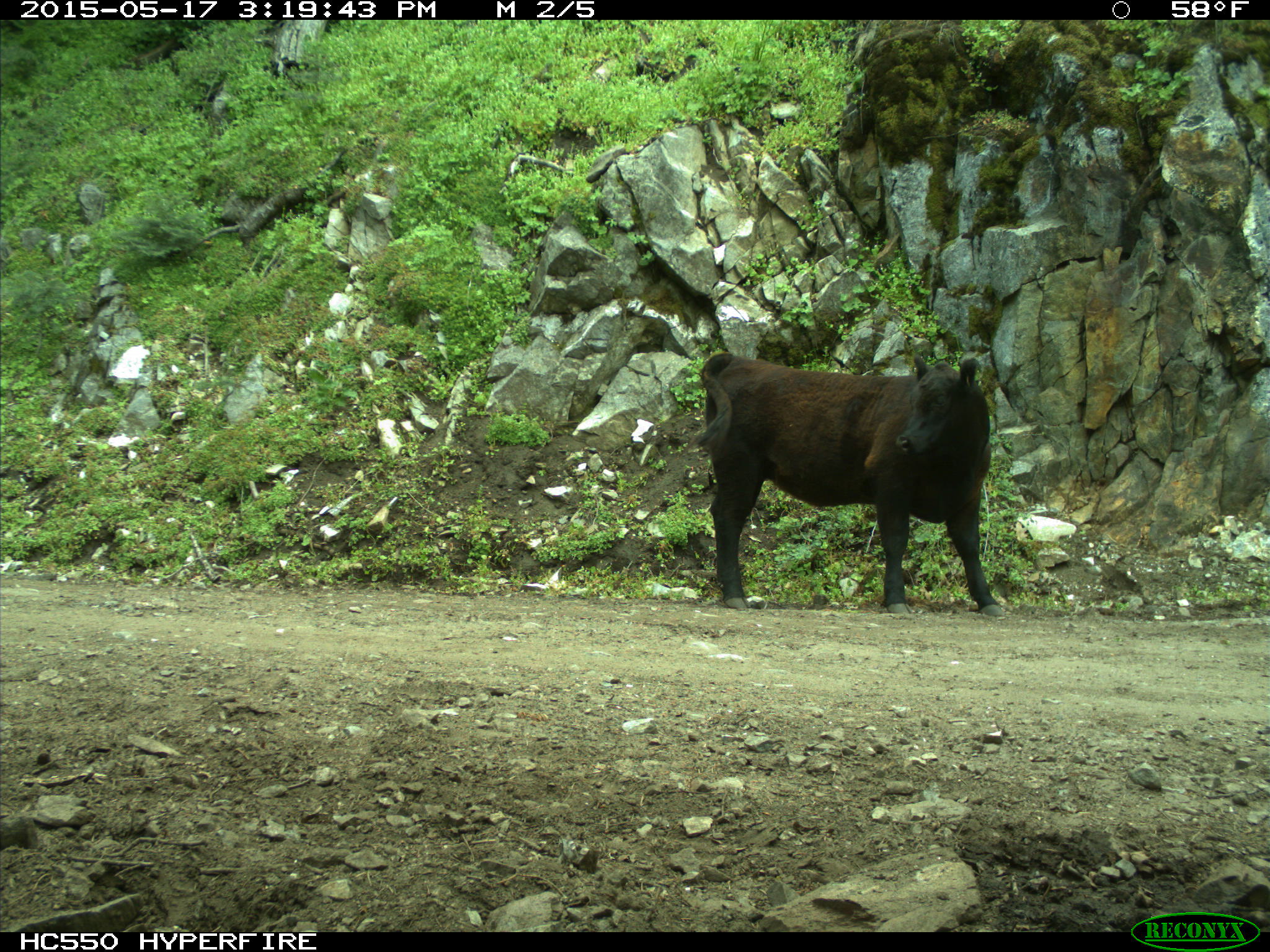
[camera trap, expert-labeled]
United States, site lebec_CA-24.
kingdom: Animalia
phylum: Chordata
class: Mammalia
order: Artiodactyla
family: Bovidae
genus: Bos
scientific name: Bos taurus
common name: domestic cow